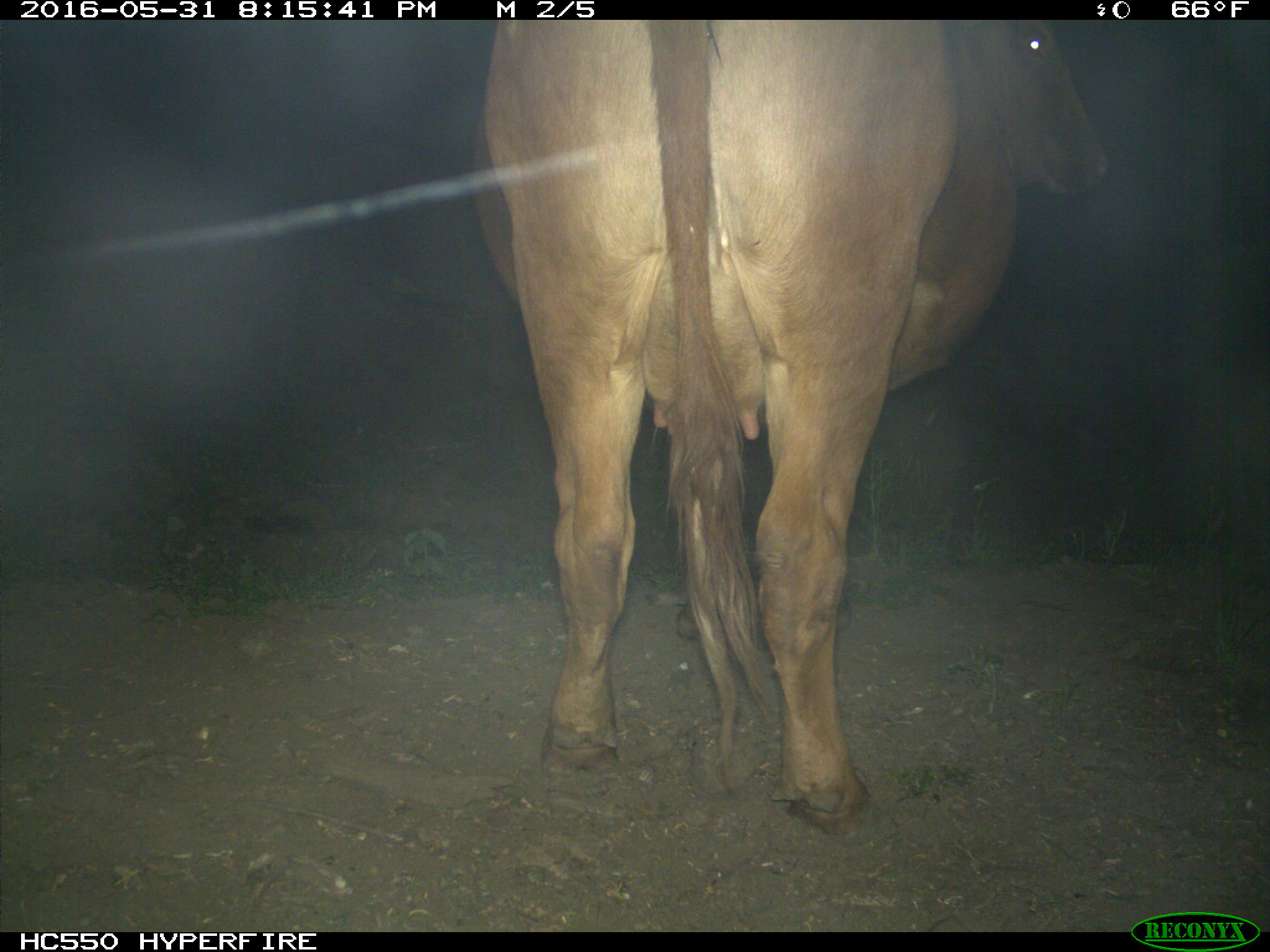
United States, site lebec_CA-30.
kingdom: Animalia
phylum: Chordata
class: Mammalia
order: Artiodactyla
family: Bovidae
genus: Bos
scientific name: Bos taurus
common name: domestic cow